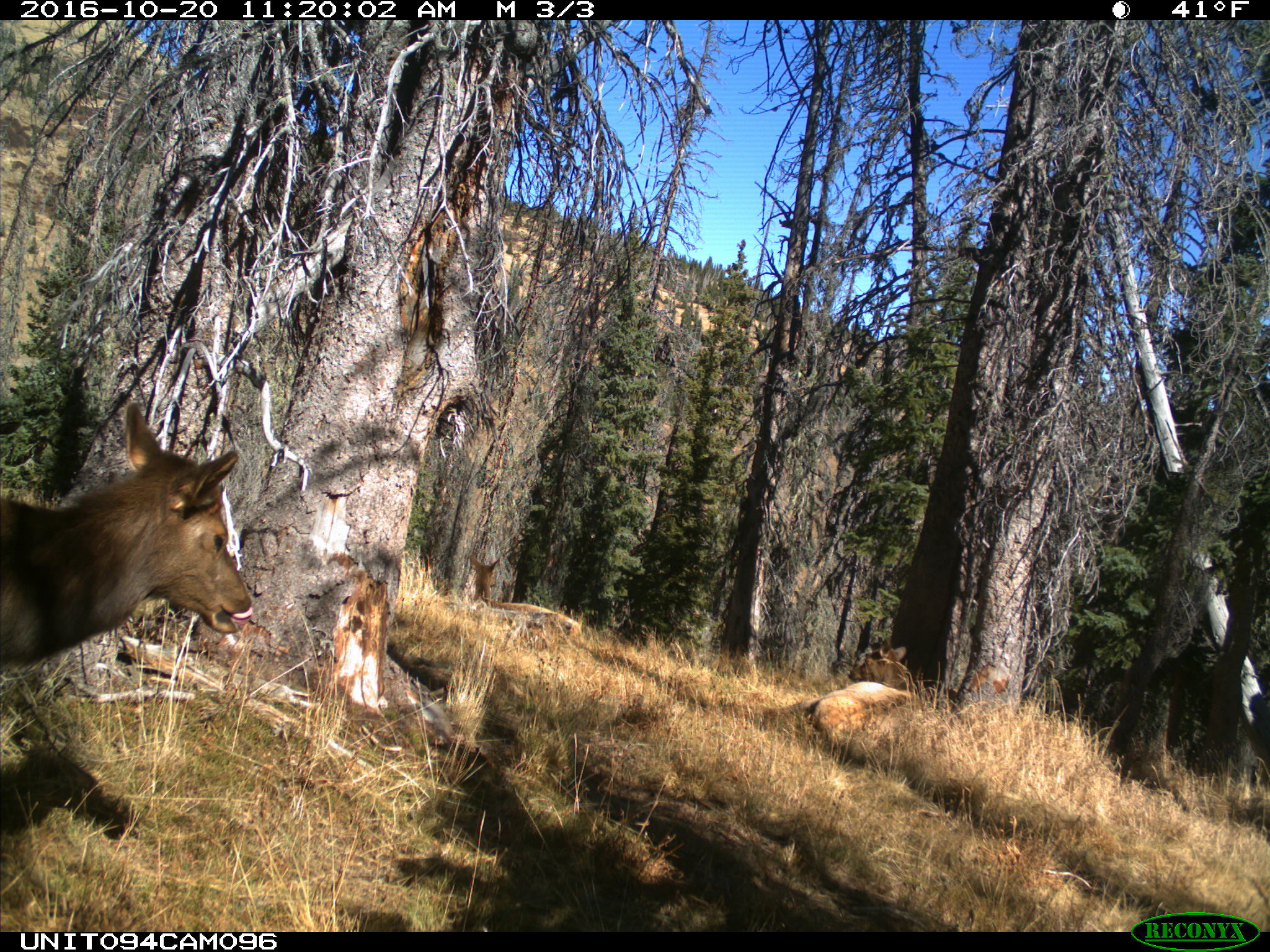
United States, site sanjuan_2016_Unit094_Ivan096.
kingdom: Animalia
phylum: Chordata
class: Mammalia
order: Artiodactyla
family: Cervidae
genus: Cervus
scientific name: Cervus elaphus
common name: red deer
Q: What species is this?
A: Cervus elaphus (red deer).